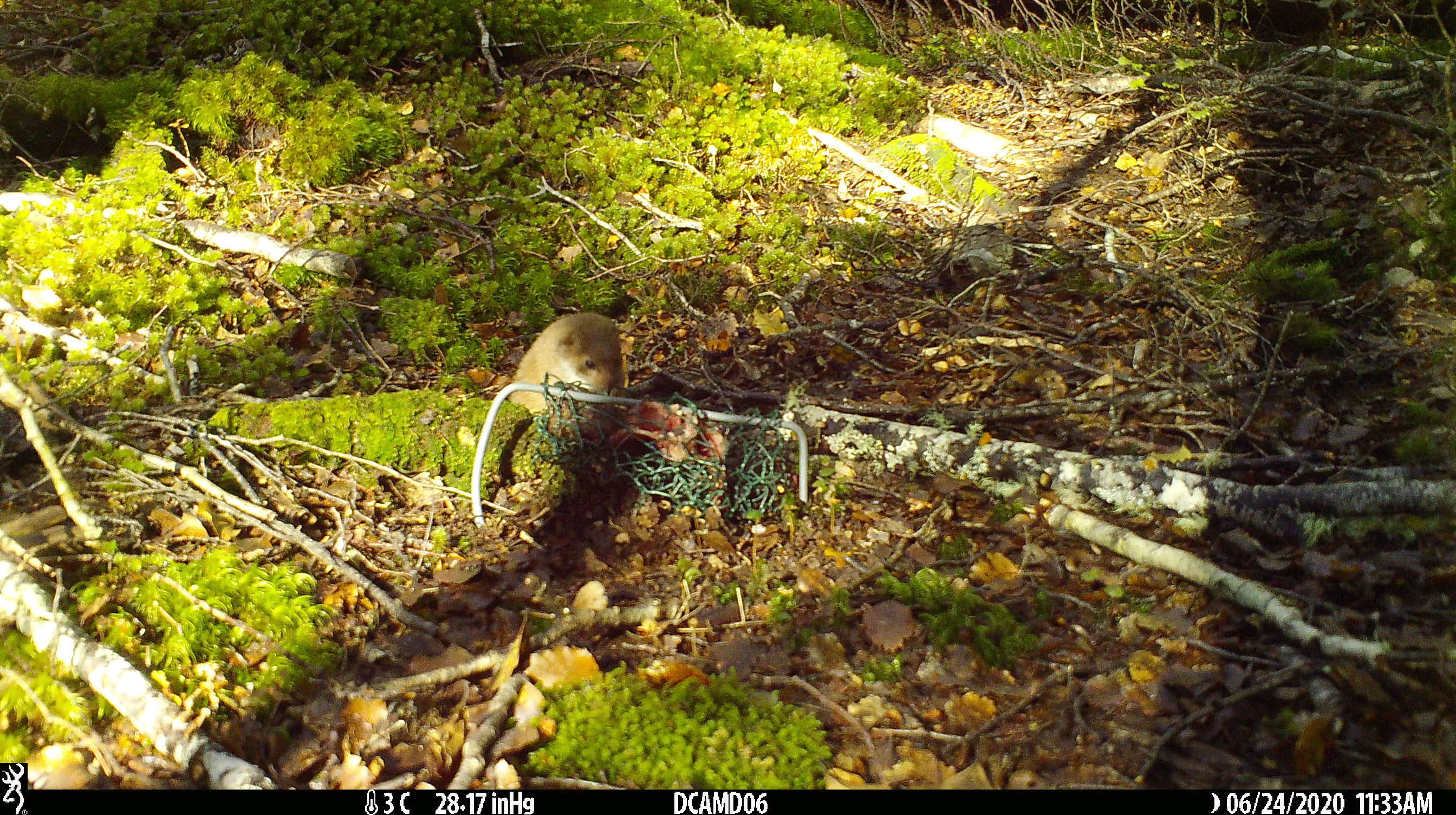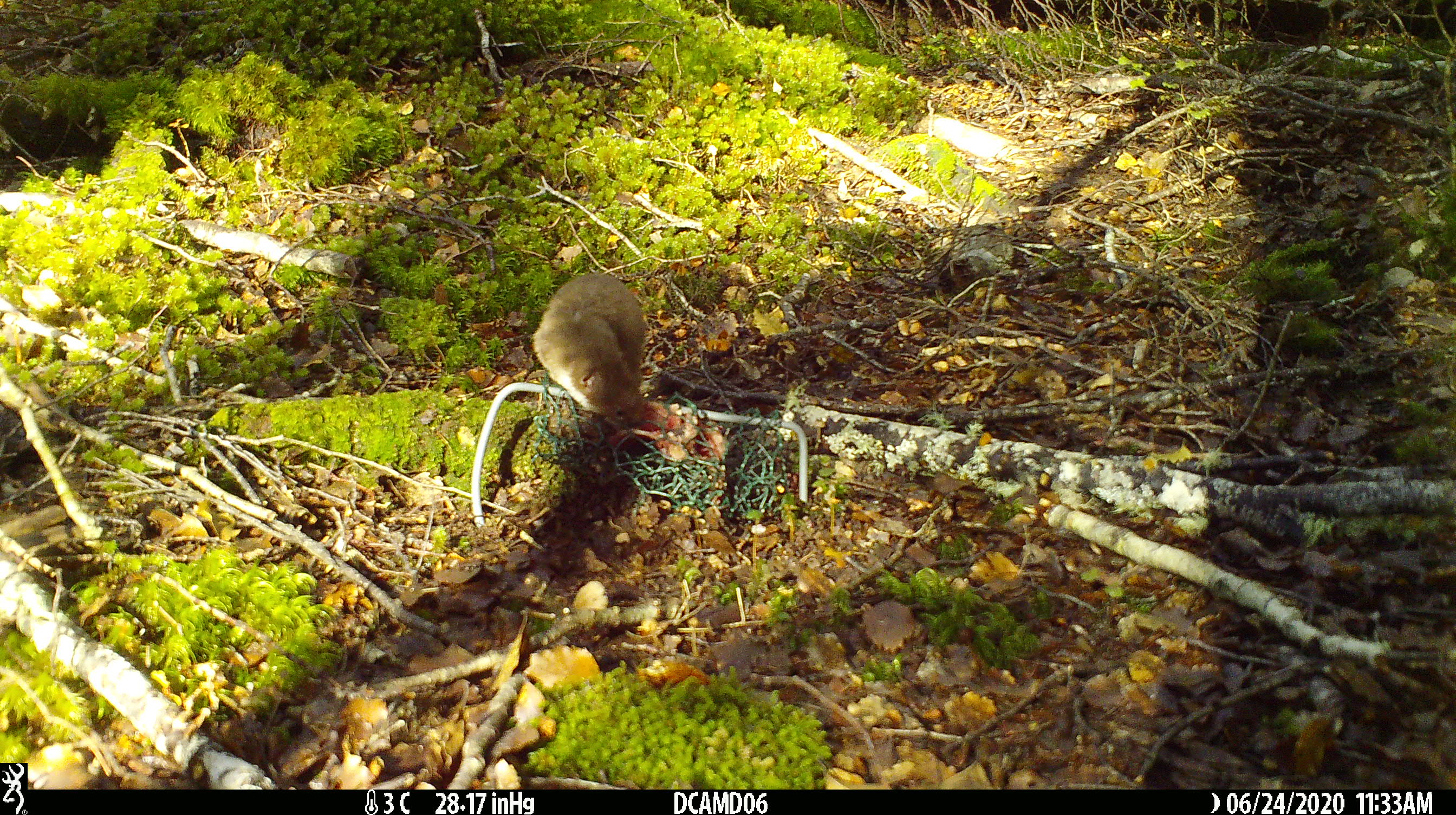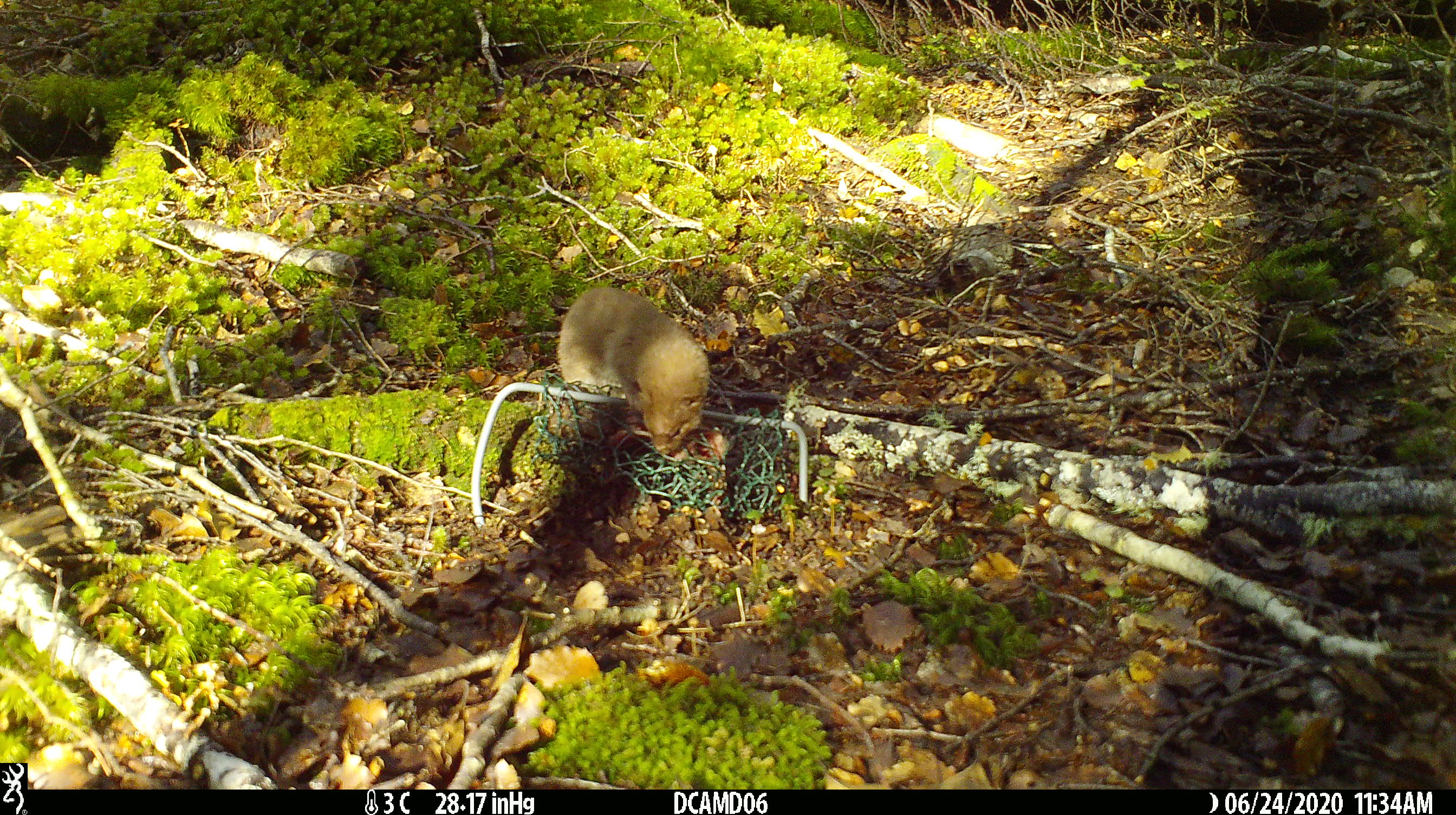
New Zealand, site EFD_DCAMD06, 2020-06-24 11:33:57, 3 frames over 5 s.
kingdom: Animalia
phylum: Chordata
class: Mammalia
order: Carnivora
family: Mustelidae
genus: Mustela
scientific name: Mustela nivalis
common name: least weasel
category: weasel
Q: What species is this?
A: Weasel (least weasel) (Mustela nivalis).